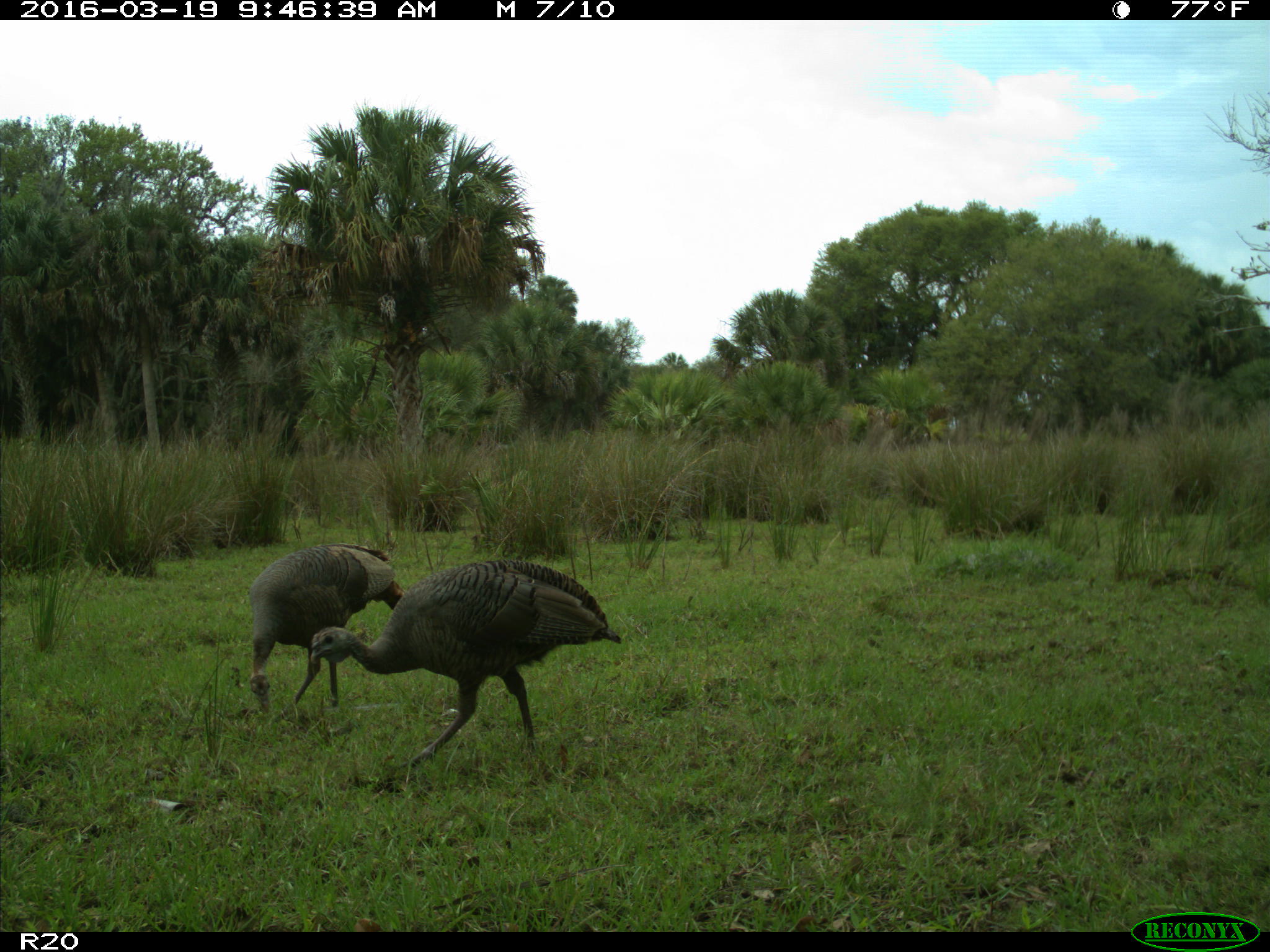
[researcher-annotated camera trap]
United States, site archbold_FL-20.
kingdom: Animalia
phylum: Chordata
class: Aves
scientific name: Aves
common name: birds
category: unidentified bird